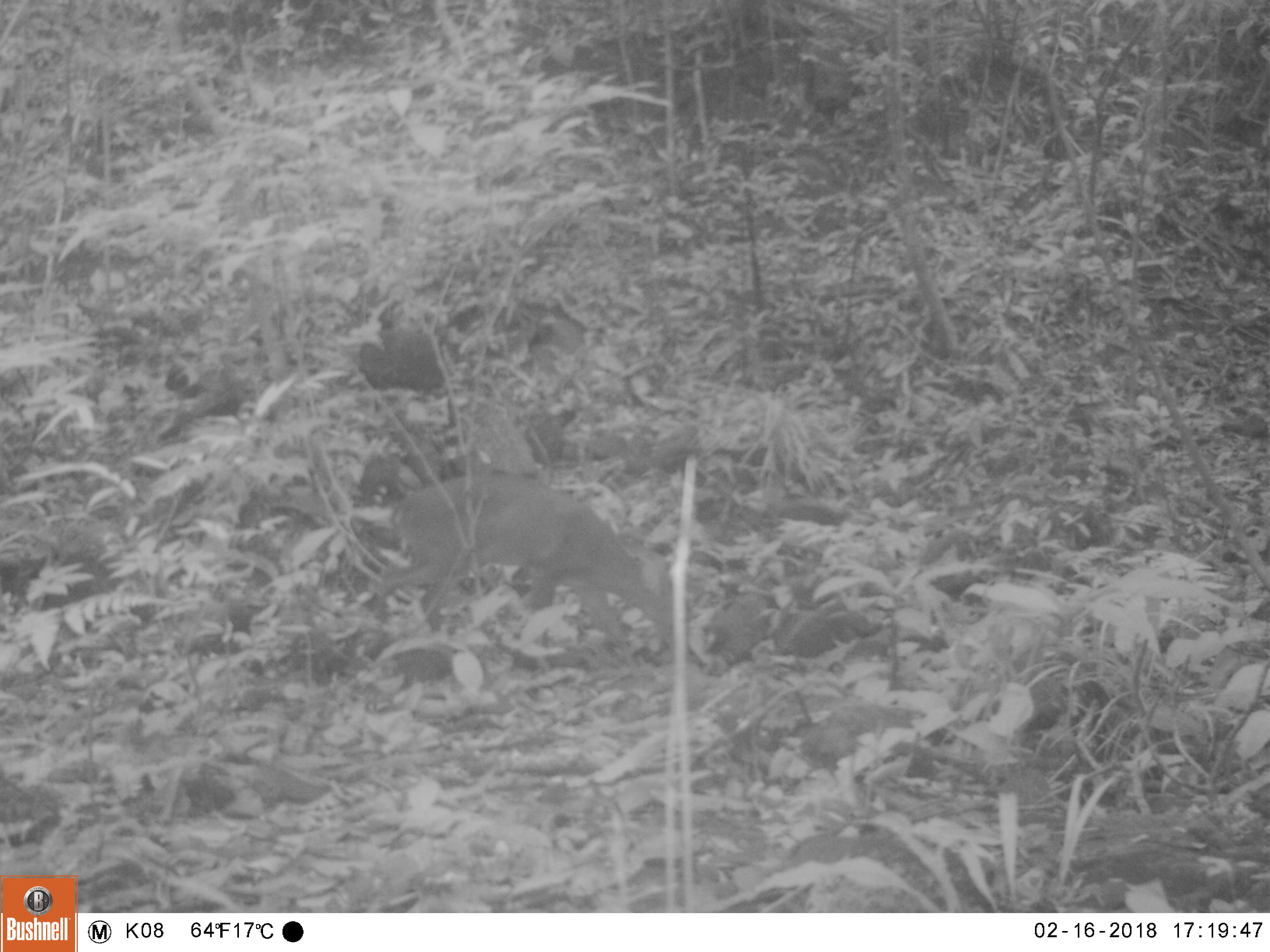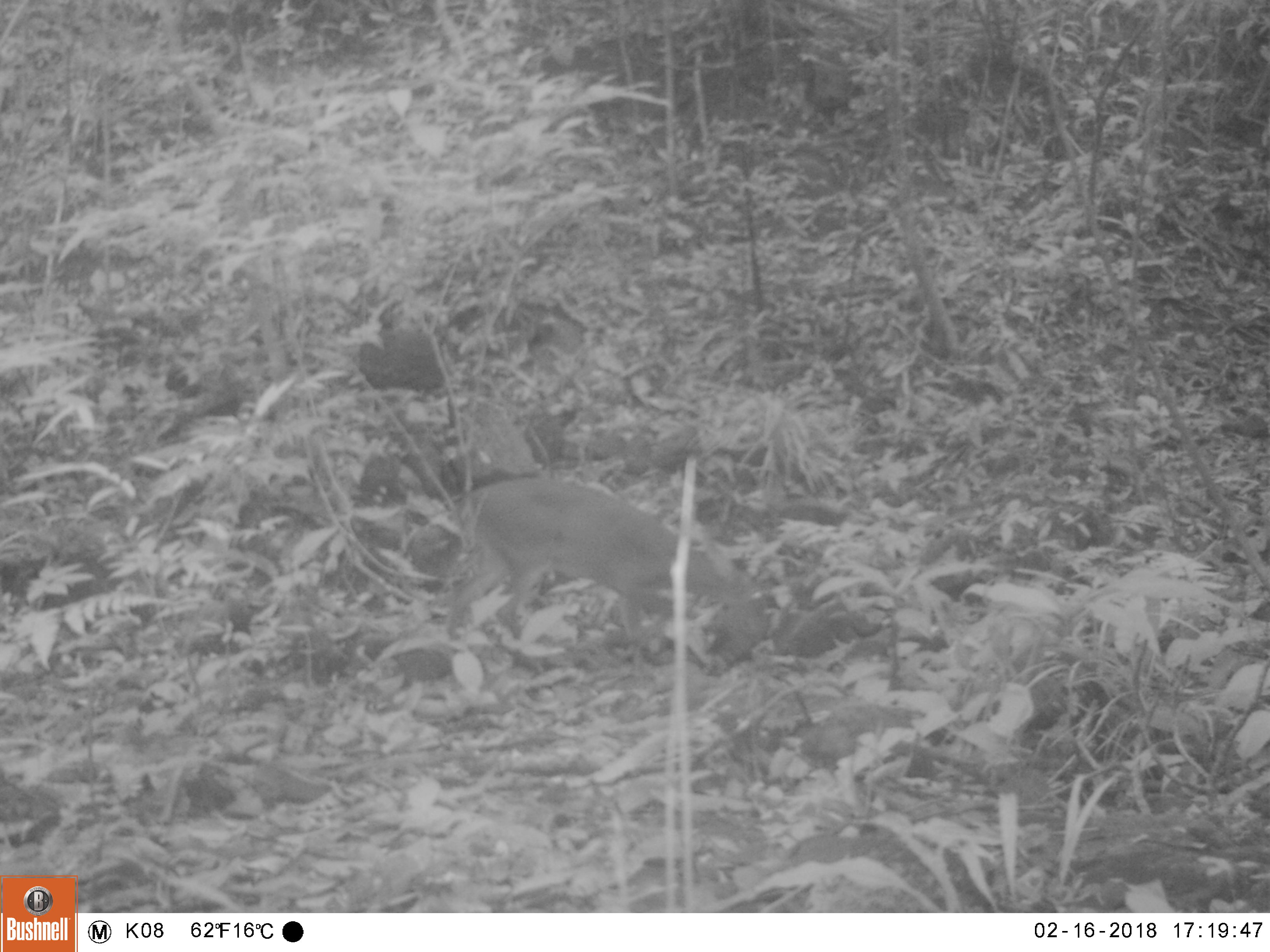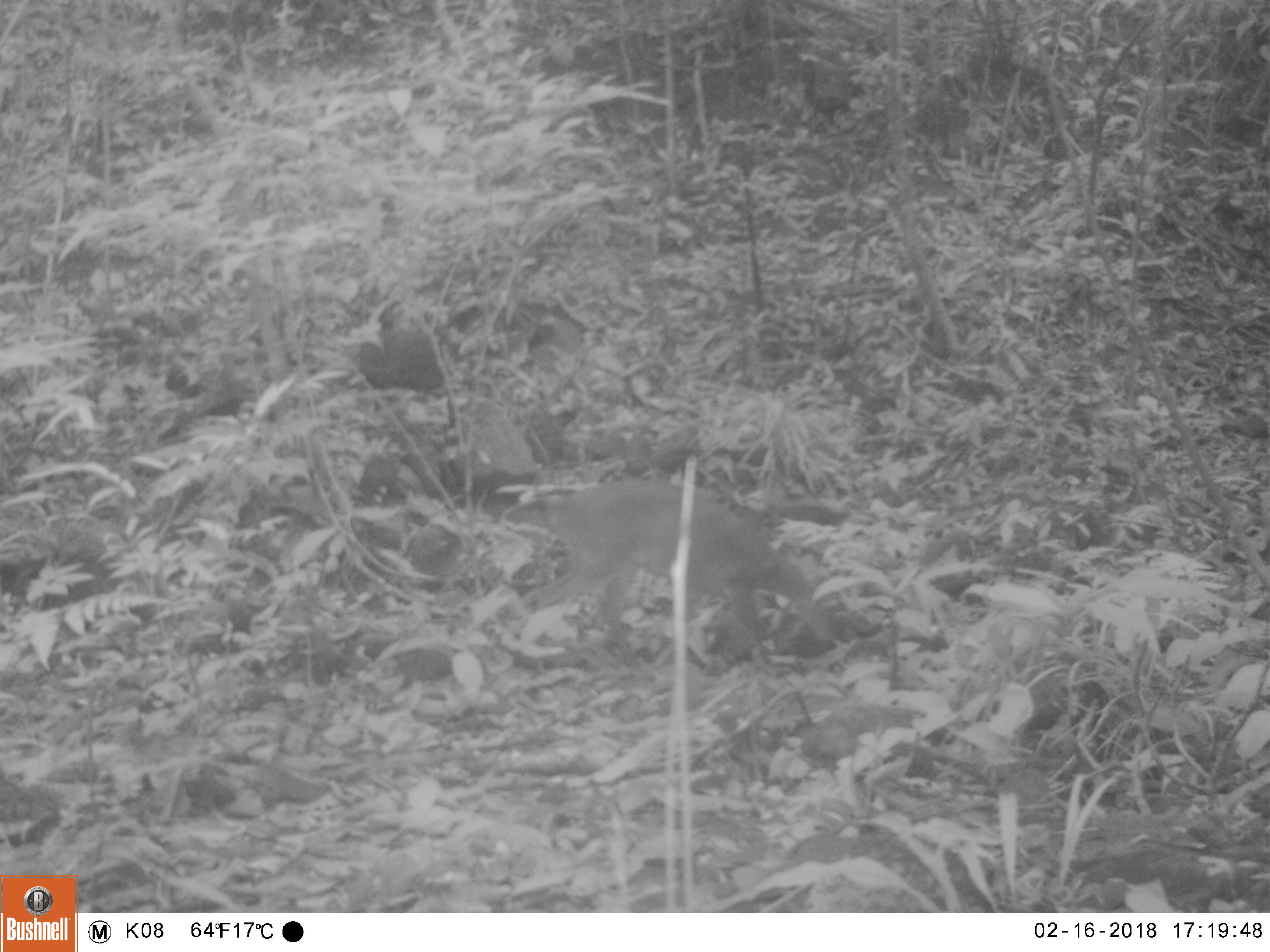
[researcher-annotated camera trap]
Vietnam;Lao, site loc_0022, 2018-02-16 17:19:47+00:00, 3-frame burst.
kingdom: Animalia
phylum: Chordata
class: Mammalia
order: Artiodactyla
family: Cervidae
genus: Muntiacus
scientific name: Muntiacus vuquangensis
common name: large-antlered muntjac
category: large antlered muntjac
Large antlered muntjac (large-antlered muntjac) (Muntiacus vuquangensis). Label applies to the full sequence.